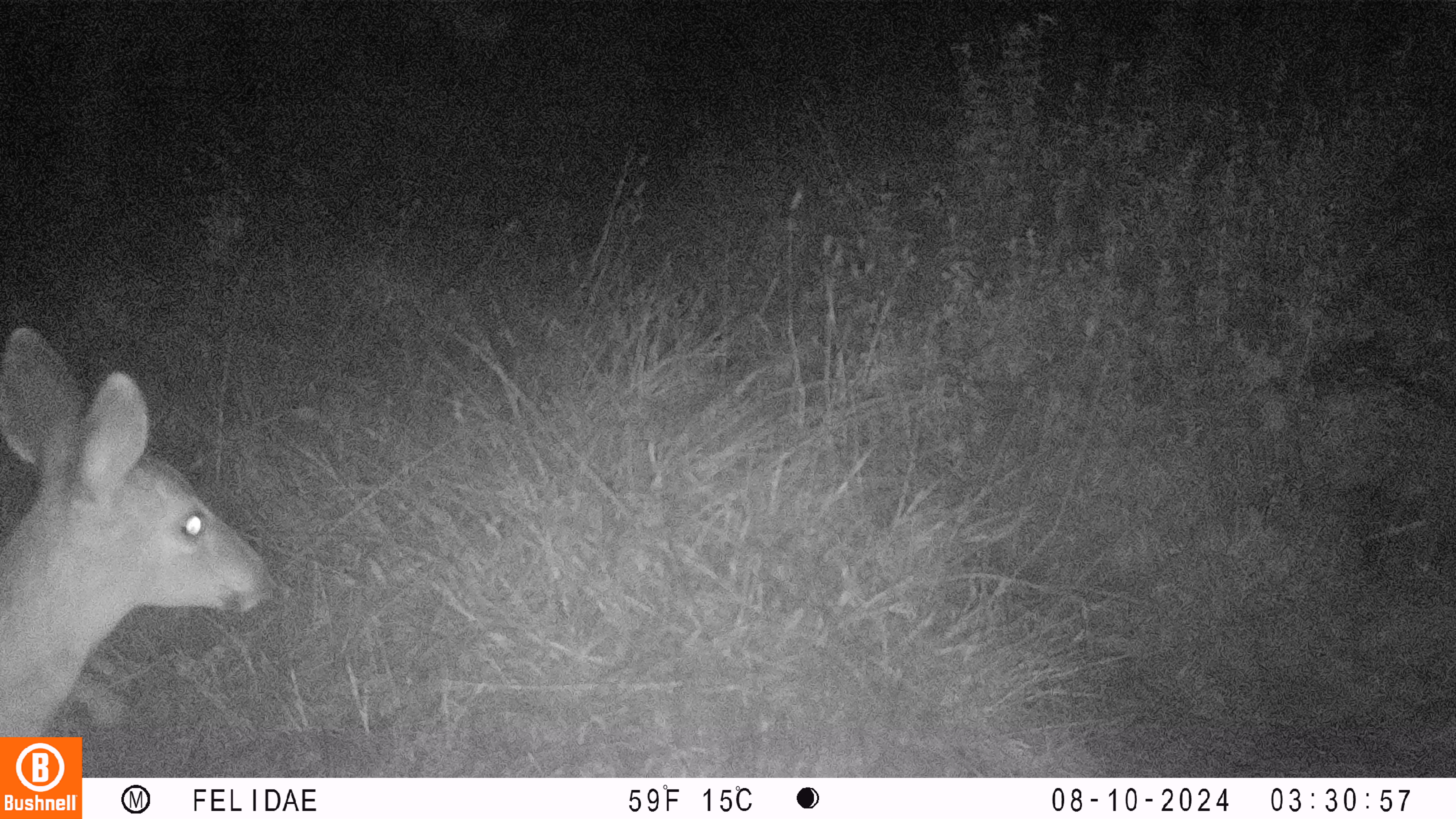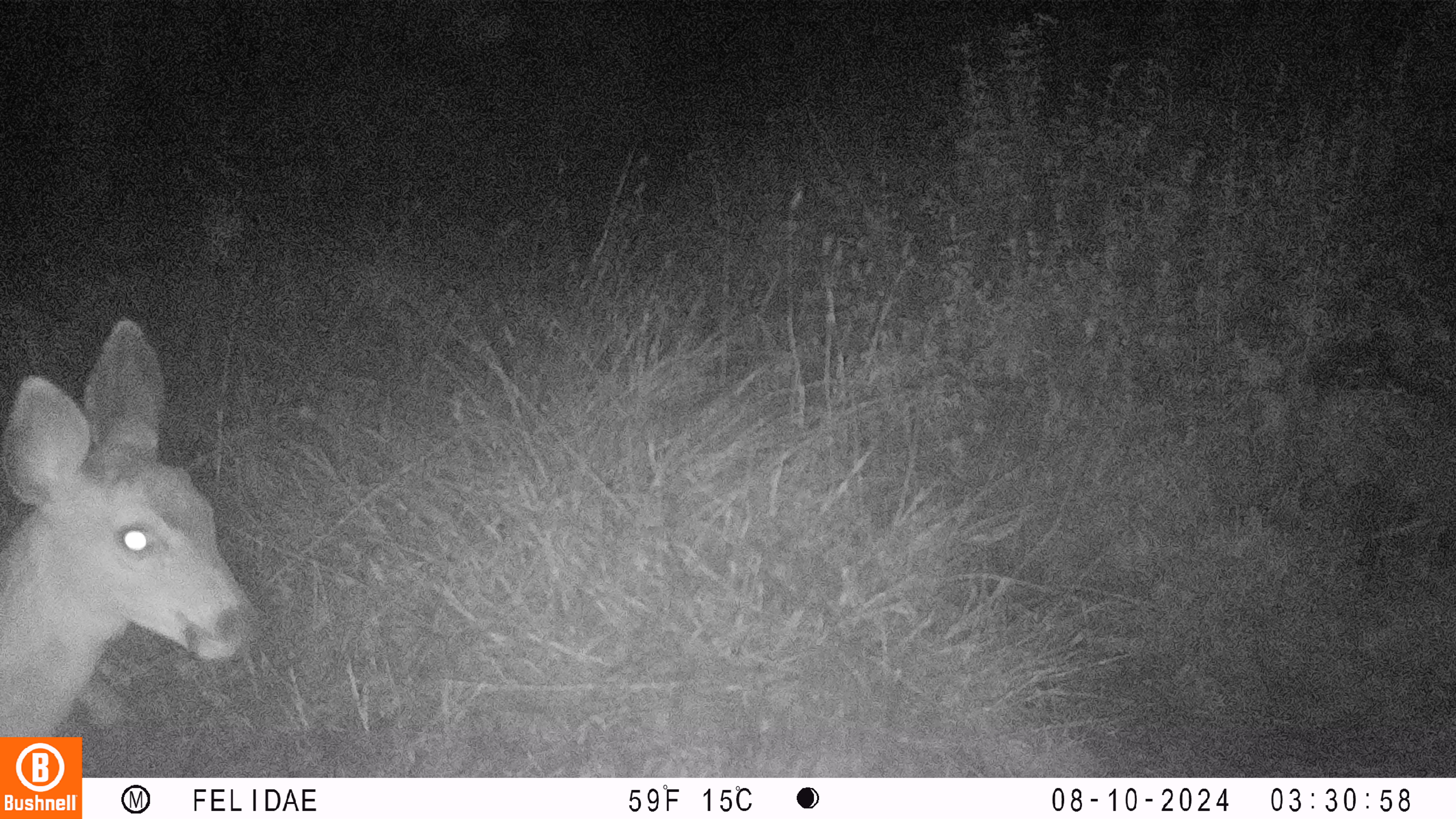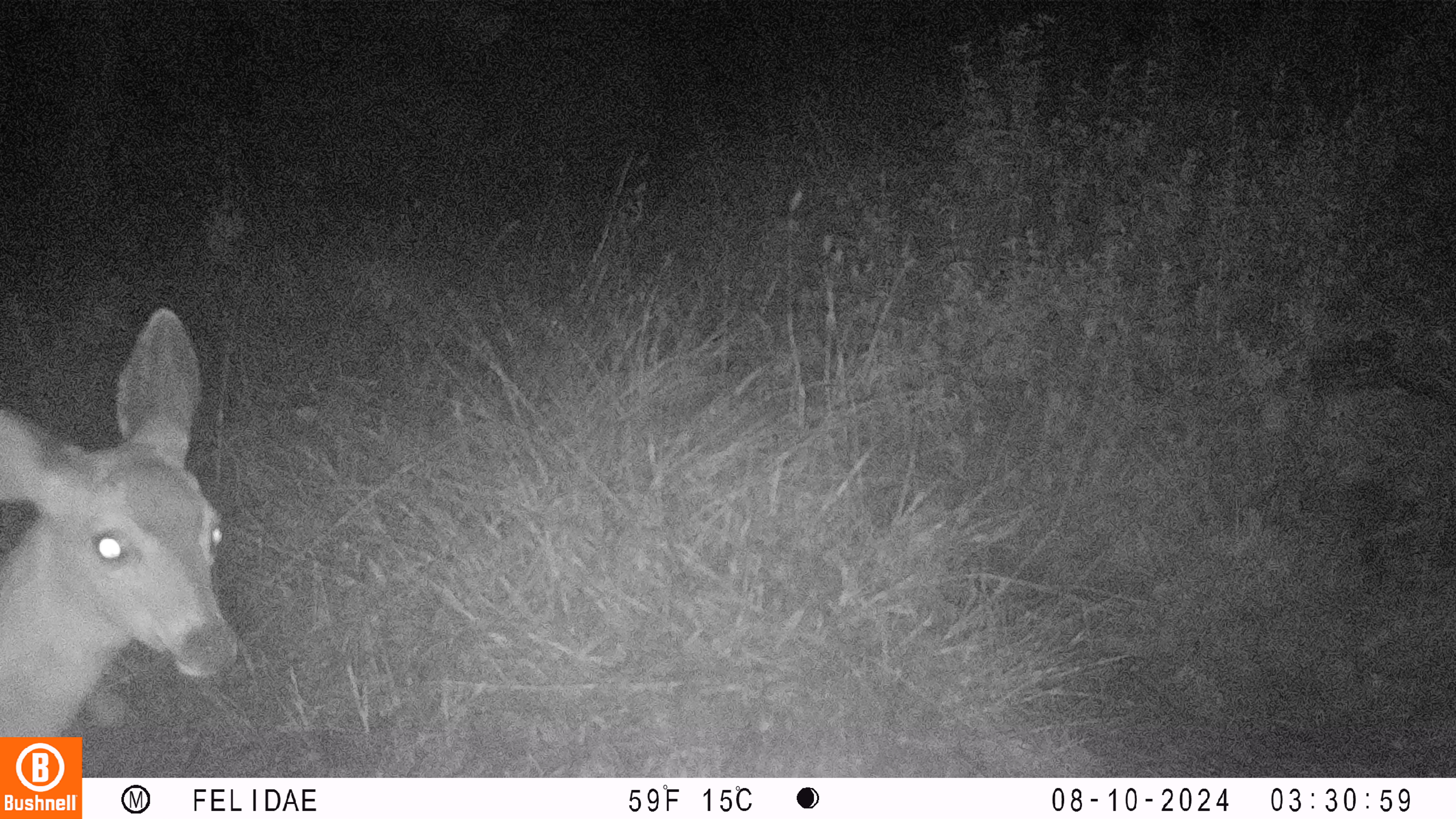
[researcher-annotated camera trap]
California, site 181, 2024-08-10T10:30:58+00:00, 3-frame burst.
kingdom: Animalia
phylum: Chordata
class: Mammalia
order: Artiodactyla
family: Cervidae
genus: Odocoileus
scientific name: Odocoileus hemionus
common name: mule deer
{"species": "mule deer (Odocoileus hemionus)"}